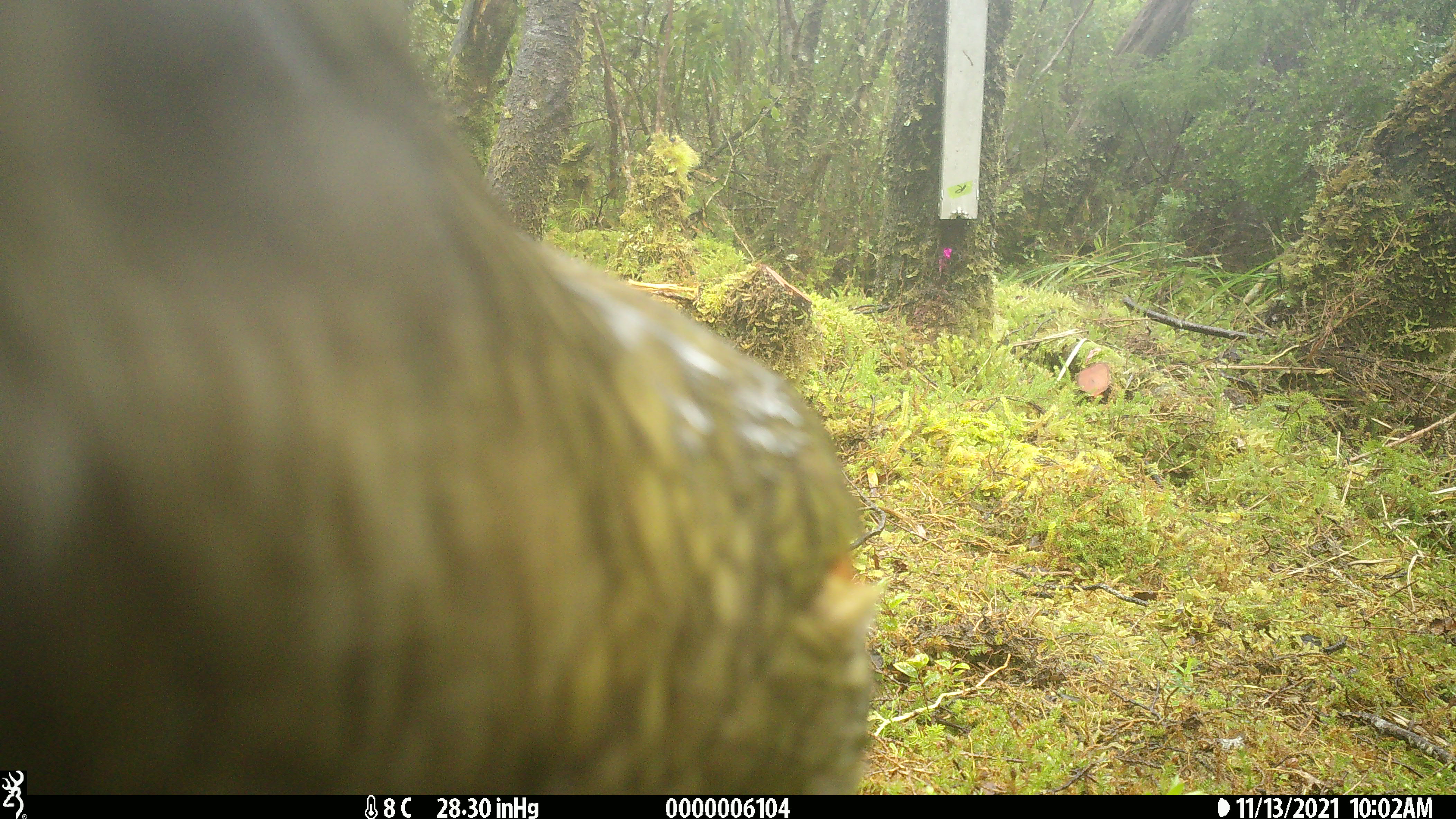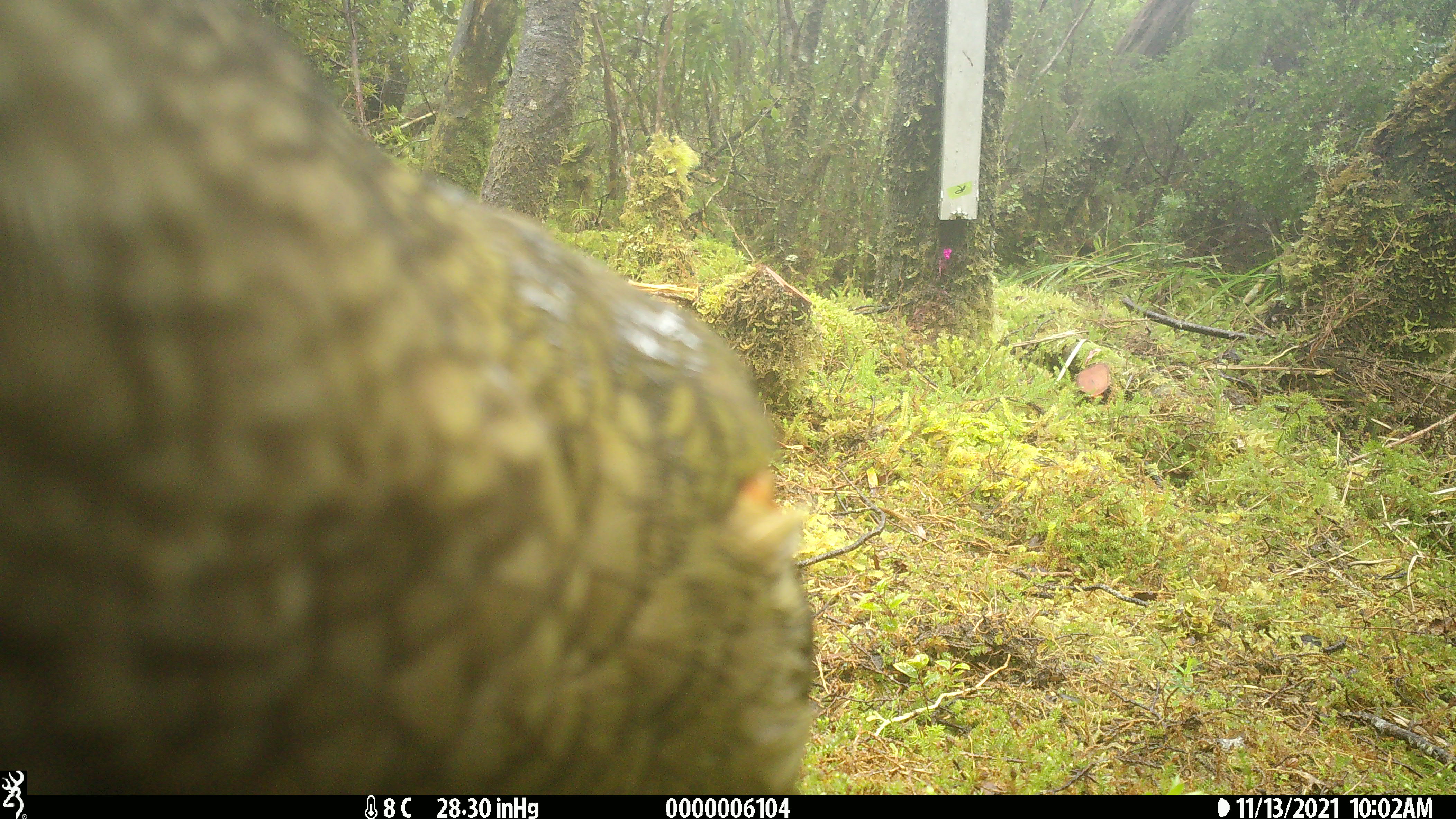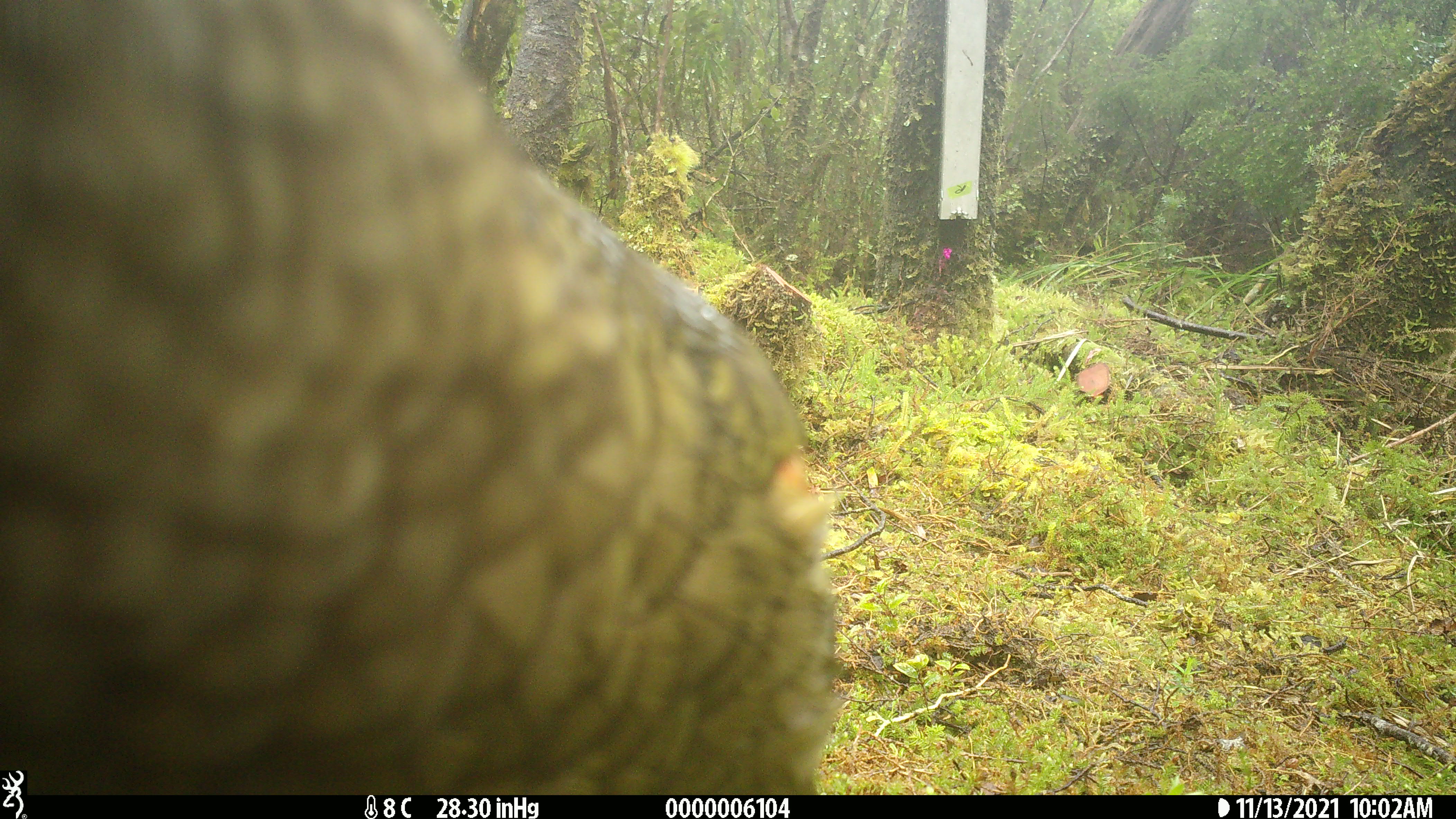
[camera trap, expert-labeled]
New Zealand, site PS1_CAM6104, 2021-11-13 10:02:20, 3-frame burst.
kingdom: Animalia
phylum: Chordata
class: Aves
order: Psittaciformes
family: Strigopidae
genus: Nestor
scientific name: Nestor notabilis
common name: kea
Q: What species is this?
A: Kea (Nestor notabilis).